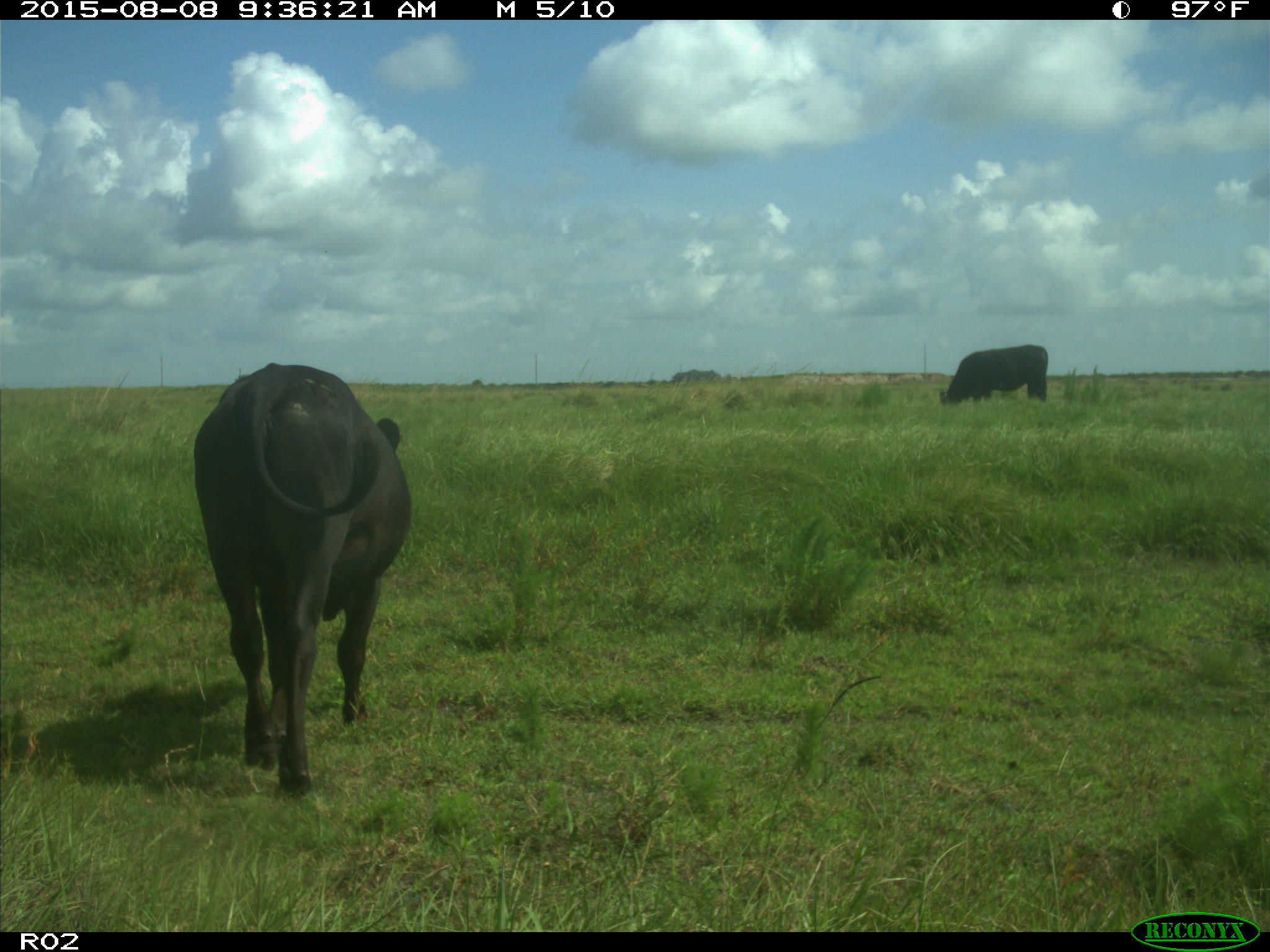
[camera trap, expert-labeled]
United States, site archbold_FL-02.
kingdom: Animalia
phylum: Chordata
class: Mammalia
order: Artiodactyla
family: Bovidae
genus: Bos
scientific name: Bos taurus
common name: domestic cow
Bos taurus (domestic cow).